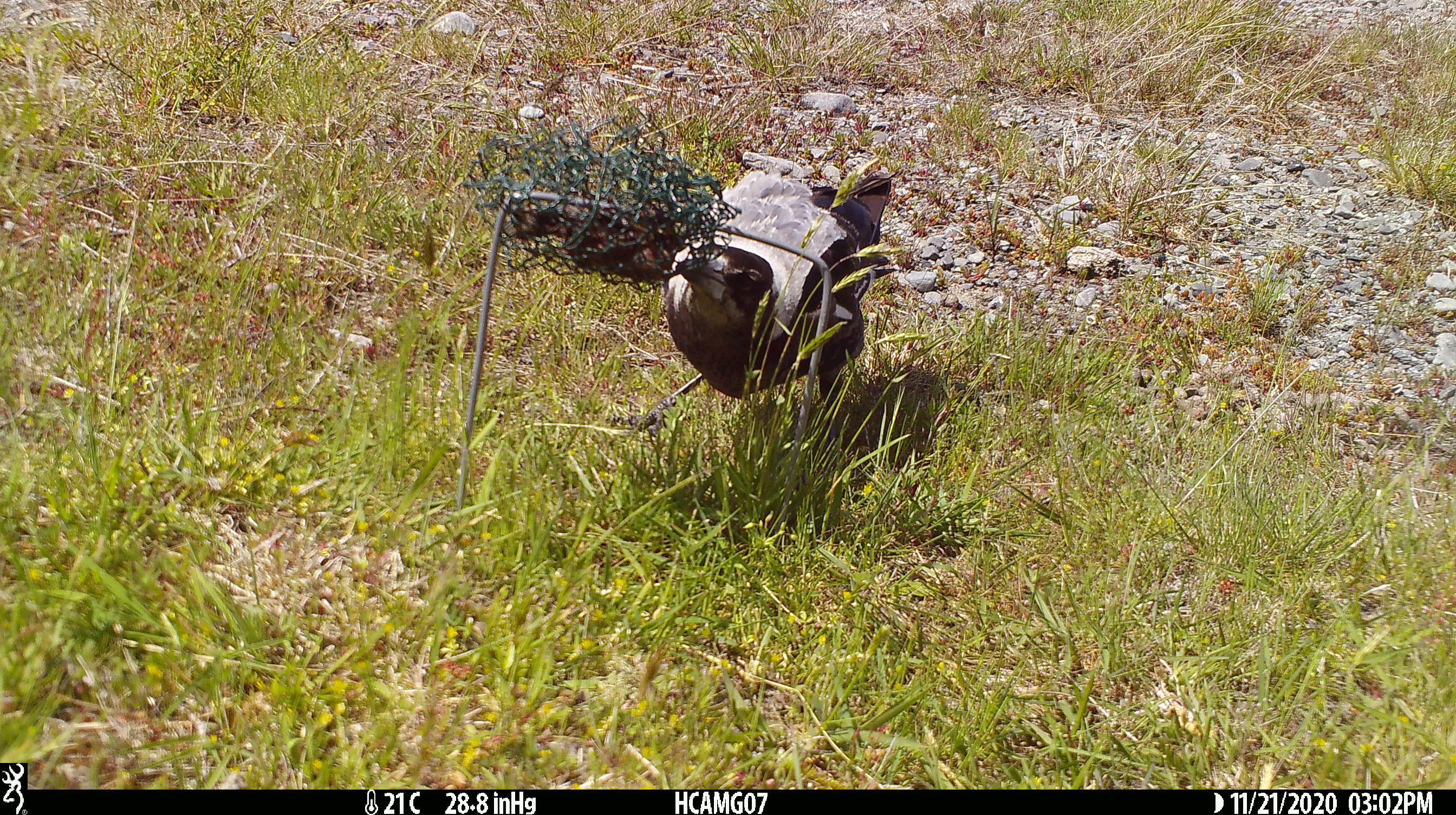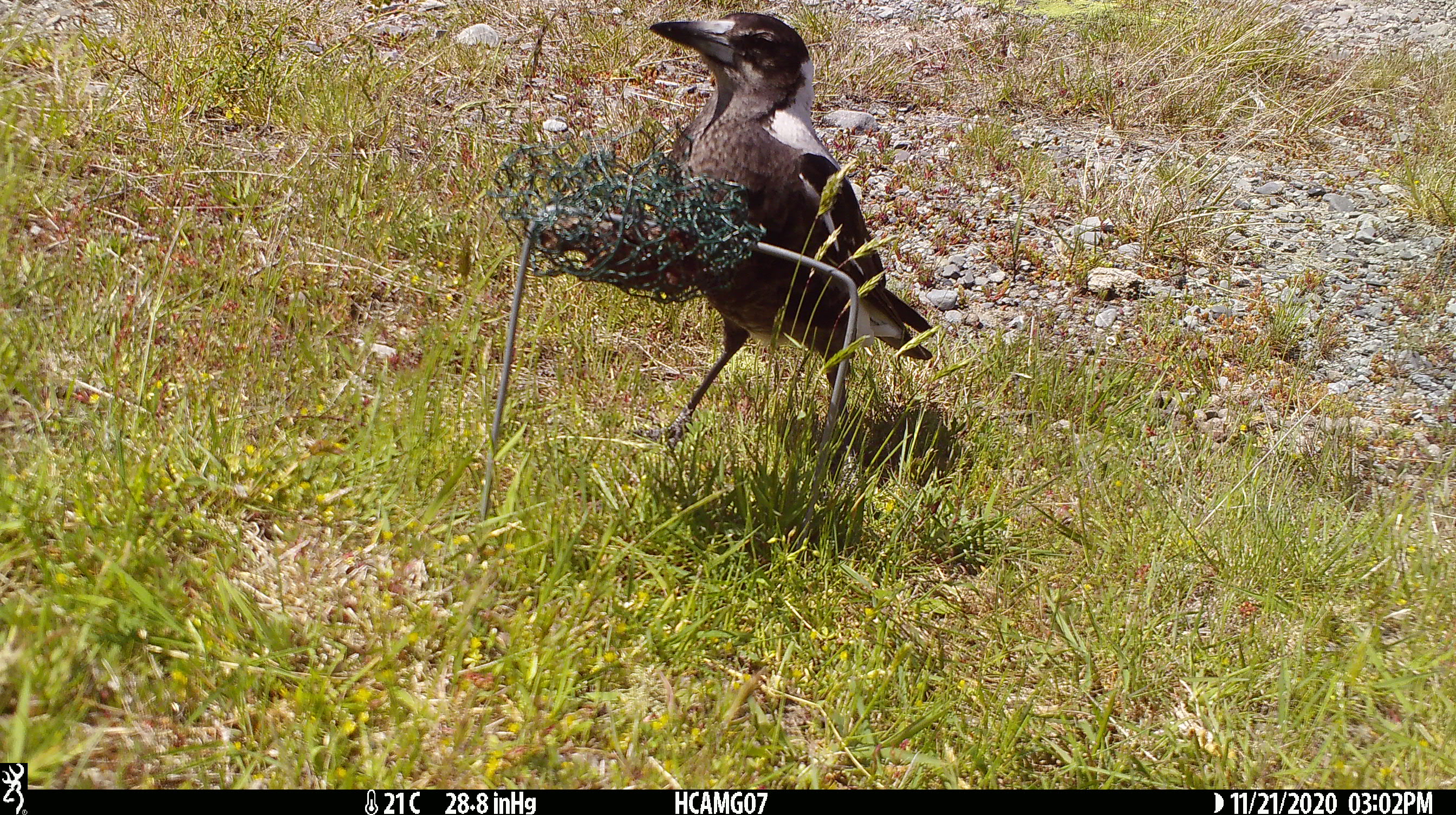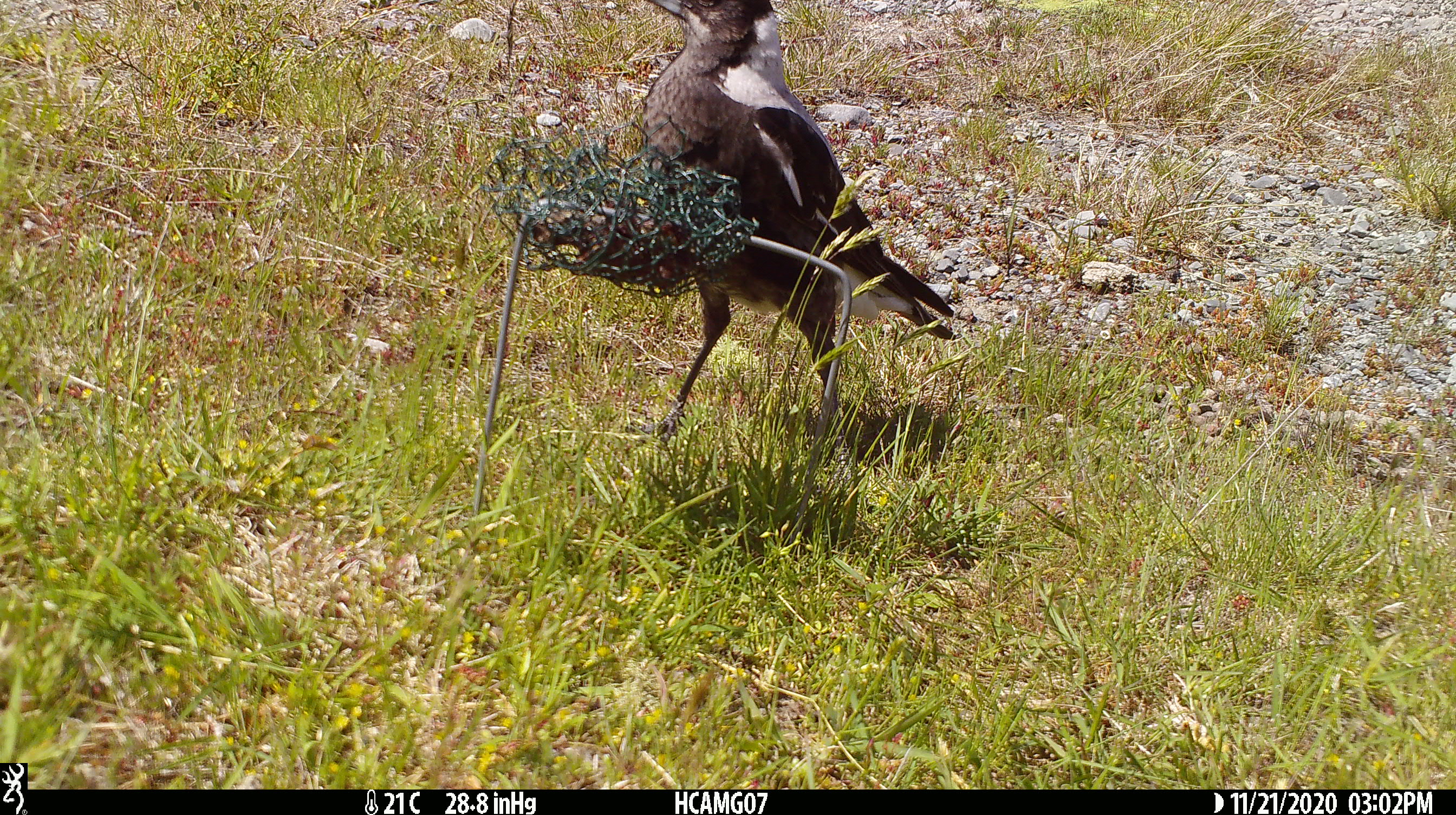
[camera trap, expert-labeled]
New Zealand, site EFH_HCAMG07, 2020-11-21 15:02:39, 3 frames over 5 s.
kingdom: Animalia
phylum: Chordata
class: Aves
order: Passeriformes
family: Artamidae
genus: Gymnorhina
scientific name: Gymnorhina tibicen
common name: australian magpie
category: magpie